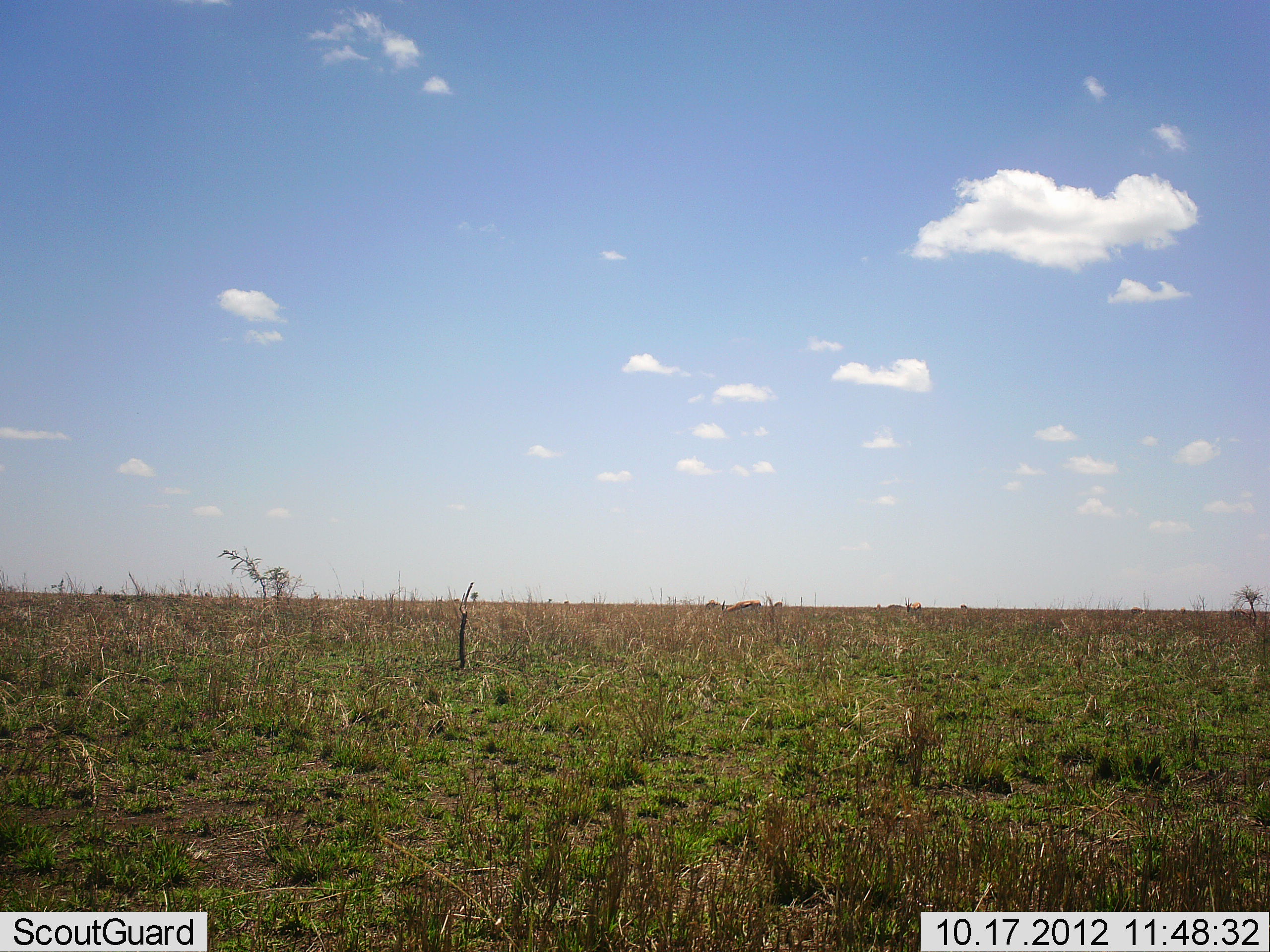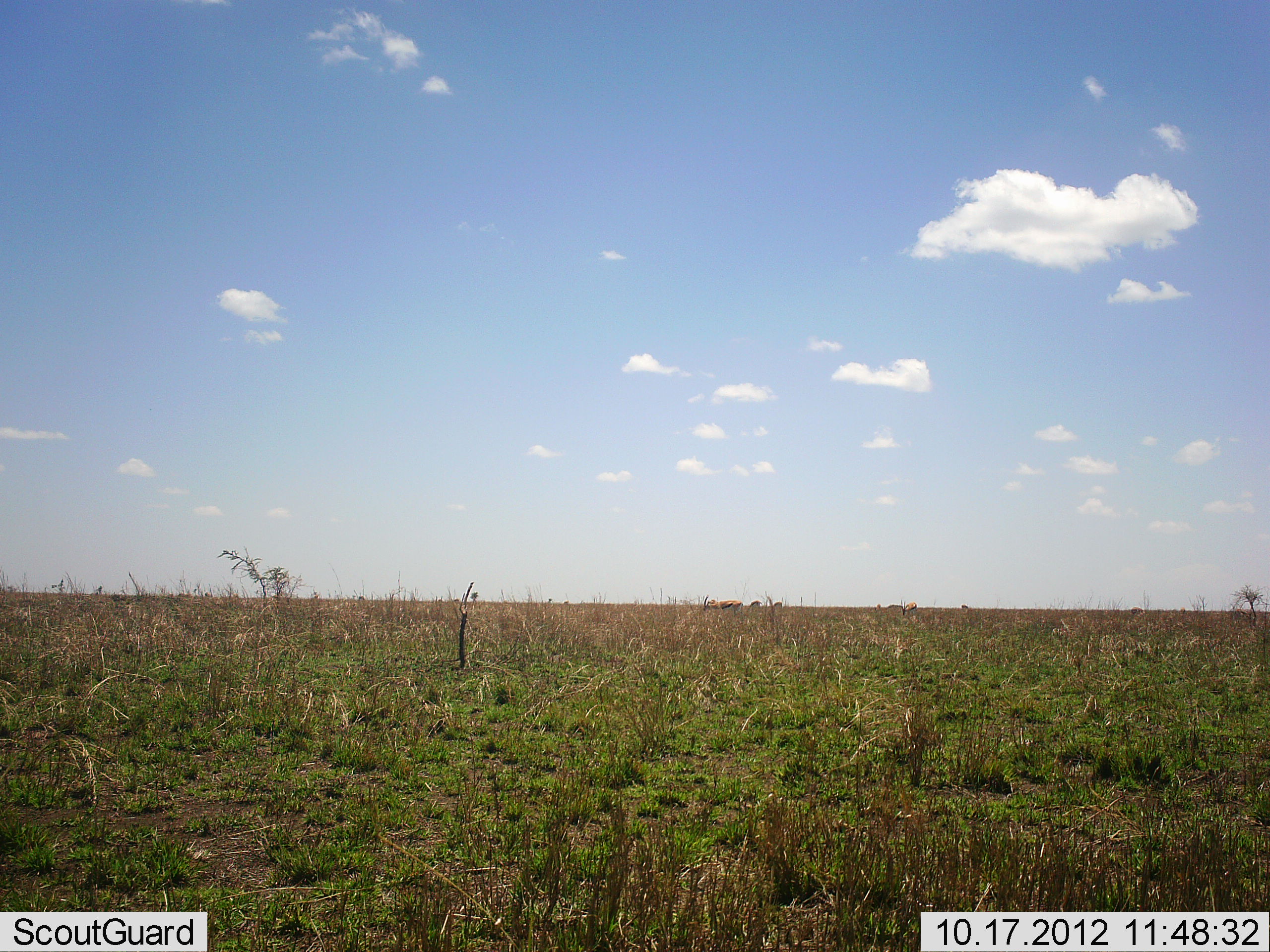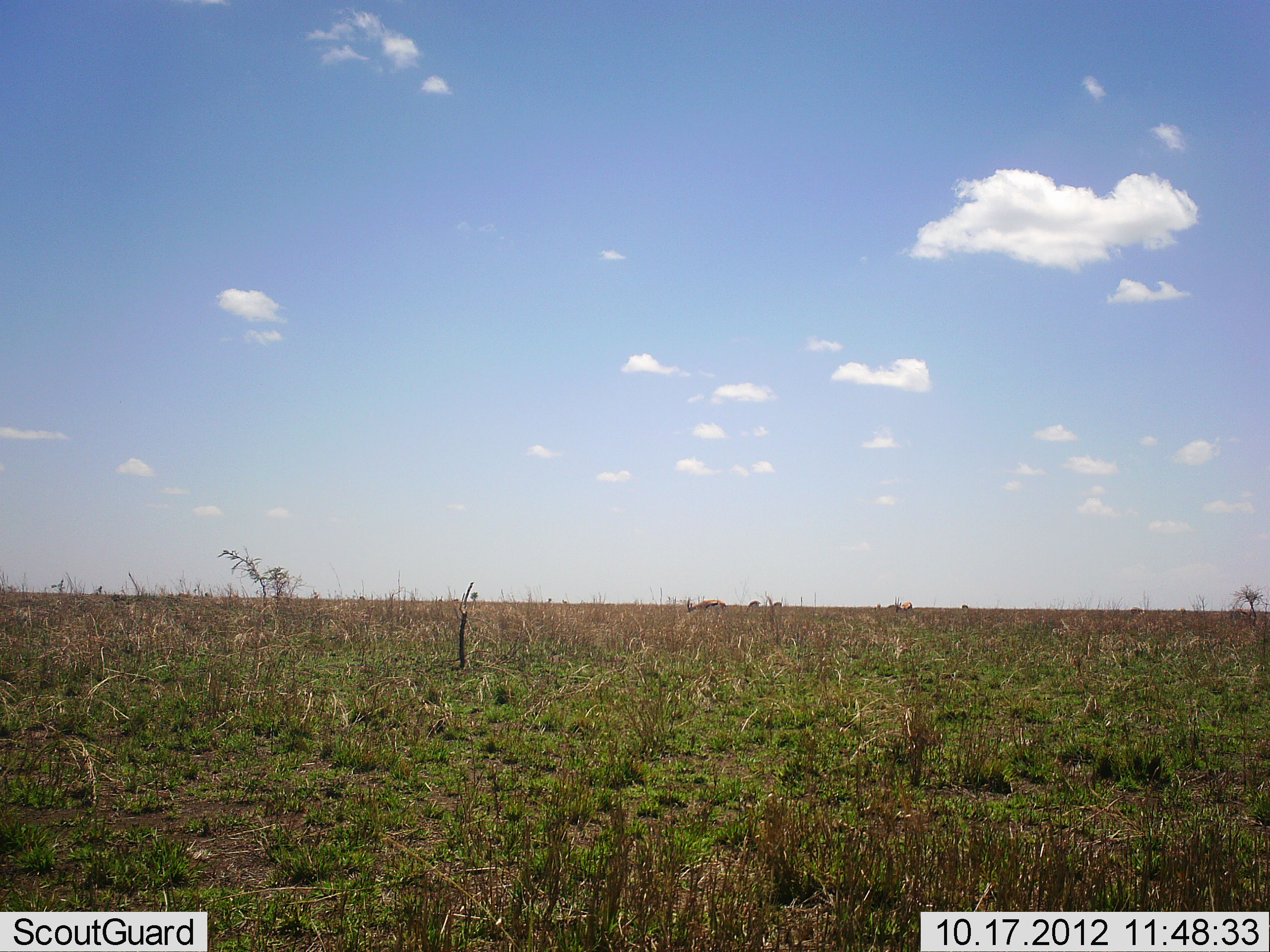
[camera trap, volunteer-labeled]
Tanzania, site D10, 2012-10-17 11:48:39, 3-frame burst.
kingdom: Animalia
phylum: Chordata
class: Mammalia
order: Artiodactyla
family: Bovidae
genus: Eudorcas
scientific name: Eudorcas thomsonii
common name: thomson's gazelle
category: gazellethomsons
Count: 4.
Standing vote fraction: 29%.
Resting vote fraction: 0%.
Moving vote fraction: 71%.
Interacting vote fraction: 0%.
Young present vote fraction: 0%.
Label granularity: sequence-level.